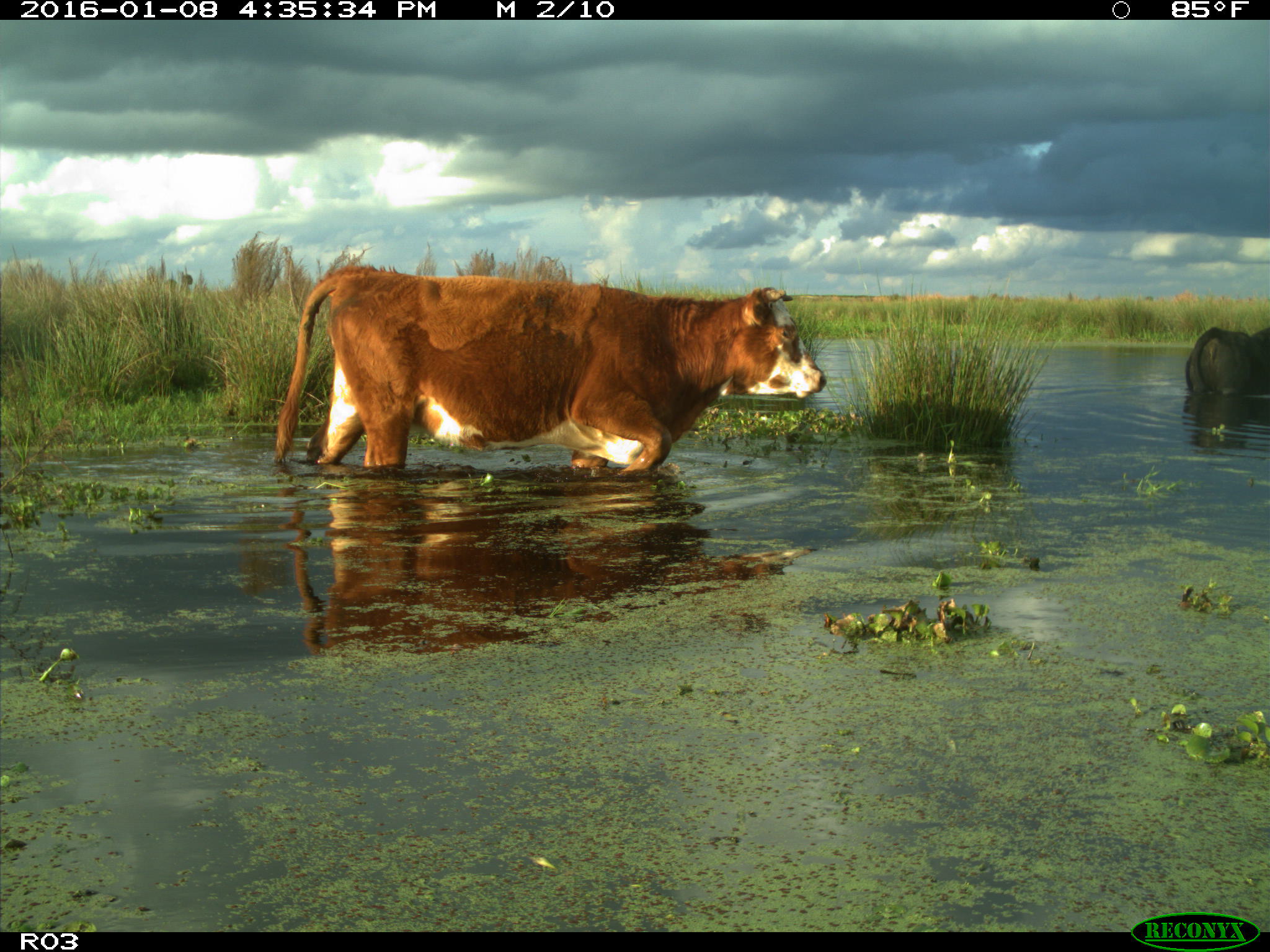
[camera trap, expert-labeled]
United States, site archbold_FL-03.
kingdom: Animalia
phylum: Chordata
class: Mammalia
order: Artiodactyla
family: Bovidae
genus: Bos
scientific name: Bos taurus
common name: domestic cow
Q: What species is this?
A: Bos taurus (domestic cow).